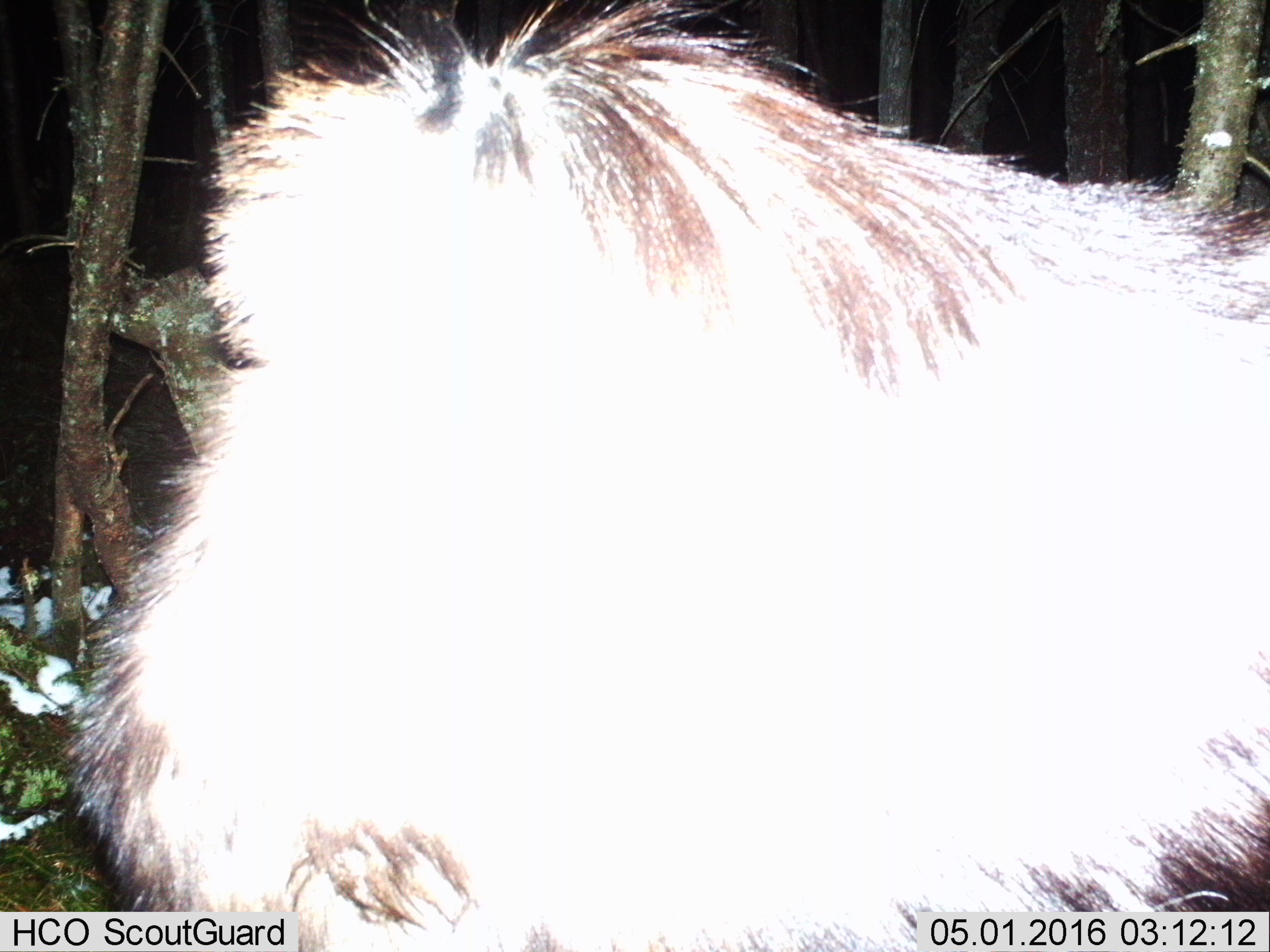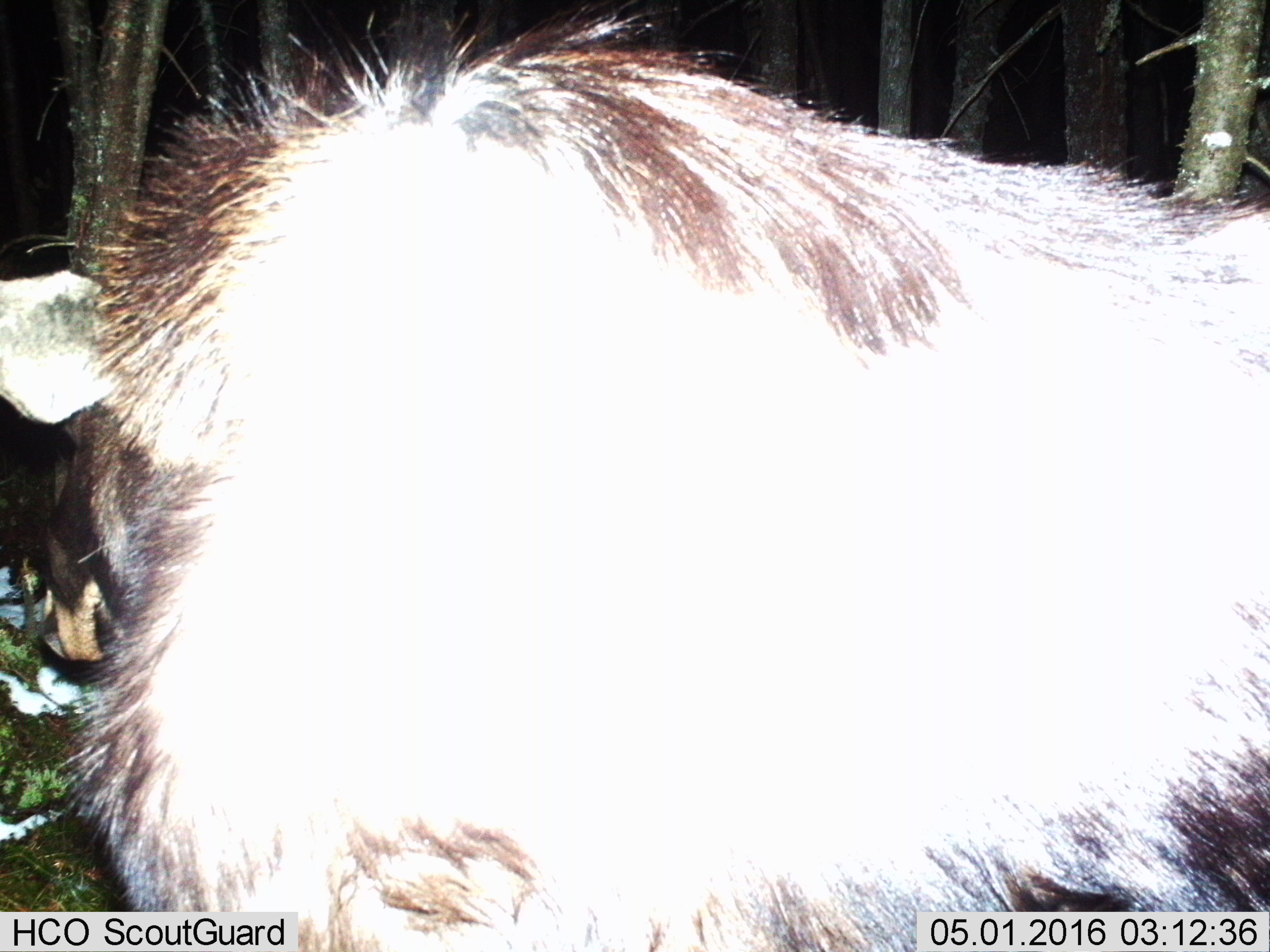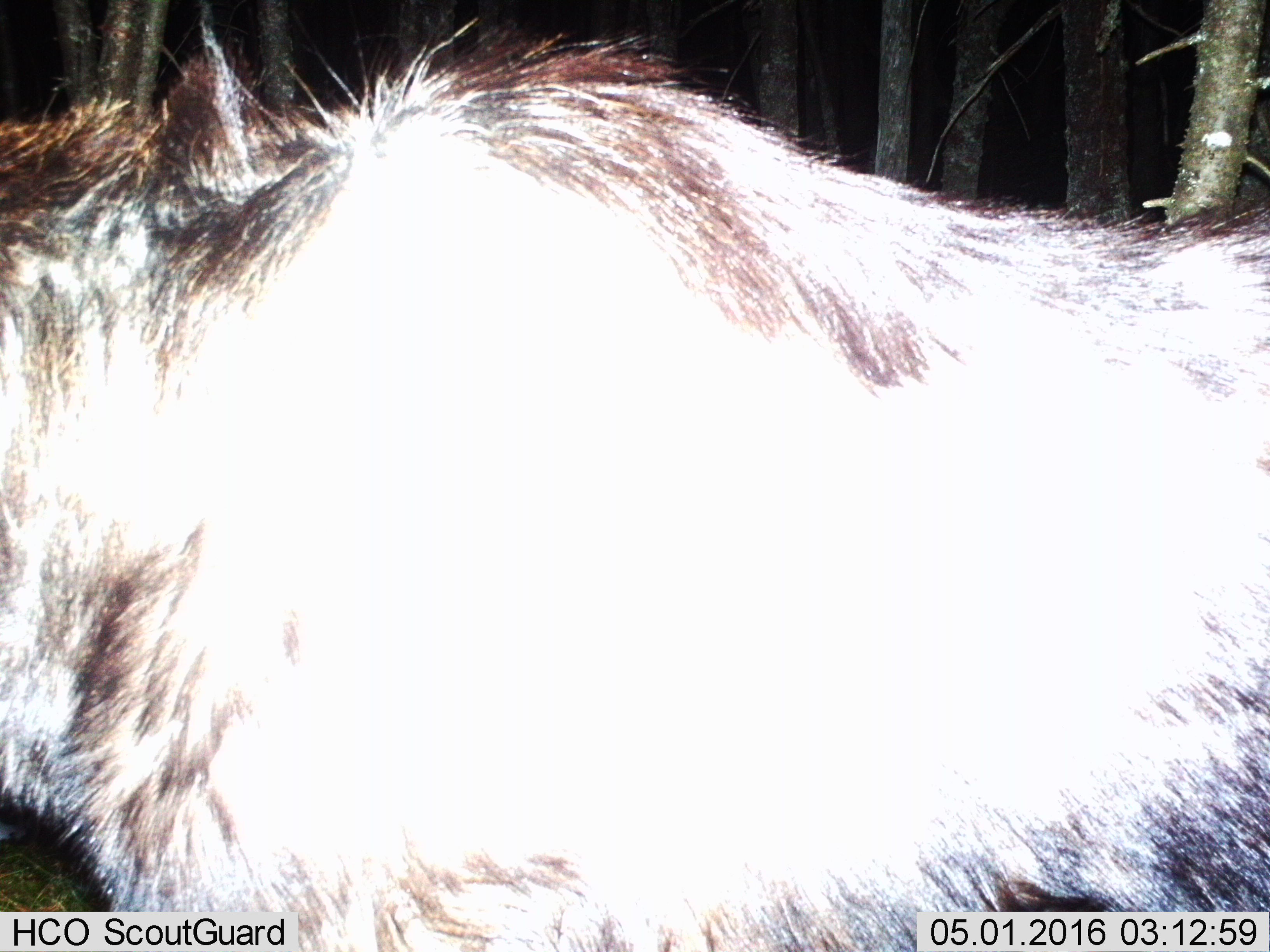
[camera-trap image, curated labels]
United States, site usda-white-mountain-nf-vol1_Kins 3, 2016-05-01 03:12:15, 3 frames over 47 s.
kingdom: Animalia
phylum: Chordata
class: Mammalia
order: Artiodactyla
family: Cervidae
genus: Alces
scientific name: Alces alces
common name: moose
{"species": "moose (Alces alces)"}